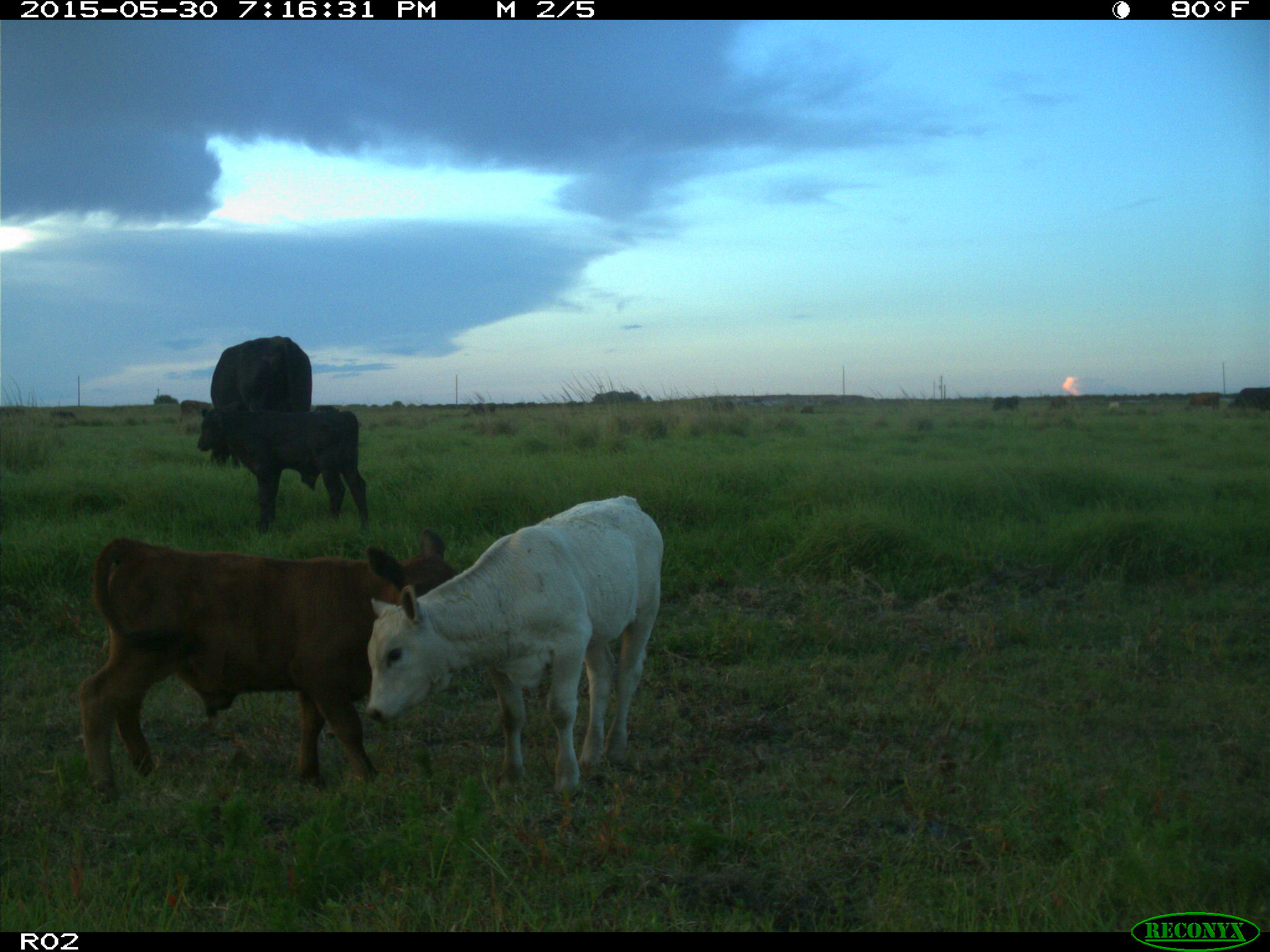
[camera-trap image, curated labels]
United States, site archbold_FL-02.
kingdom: Animalia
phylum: Chordata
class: Mammalia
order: Artiodactyla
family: Bovidae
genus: Bos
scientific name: Bos taurus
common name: domestic cow